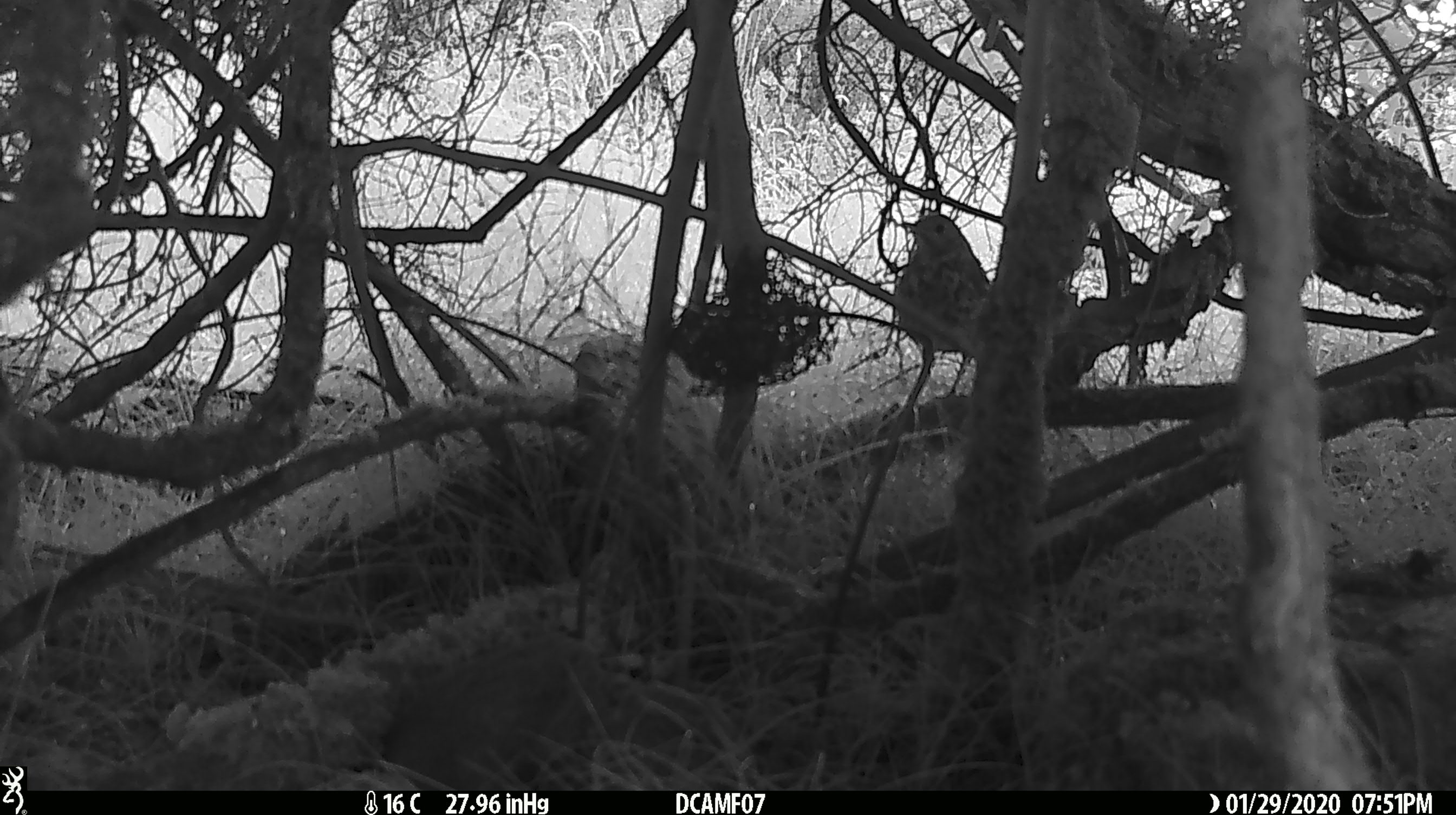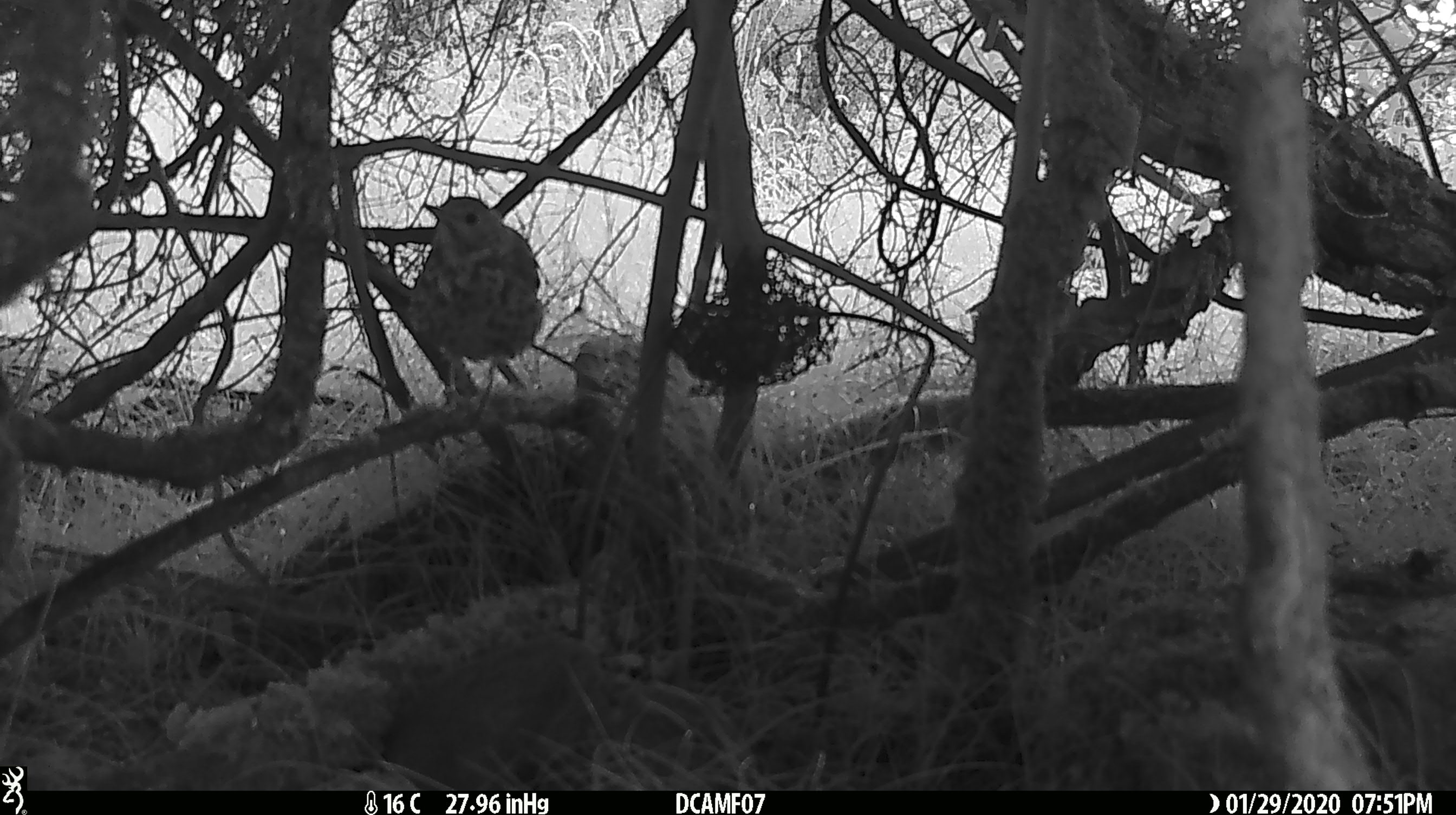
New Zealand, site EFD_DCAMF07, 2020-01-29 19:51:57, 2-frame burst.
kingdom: Animalia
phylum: Chordata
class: Aves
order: Passeriformes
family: Turdidae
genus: Turdus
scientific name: Turdus philomelos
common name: song thrush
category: thrush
Thrush (song thrush) (Turdus philomelos).